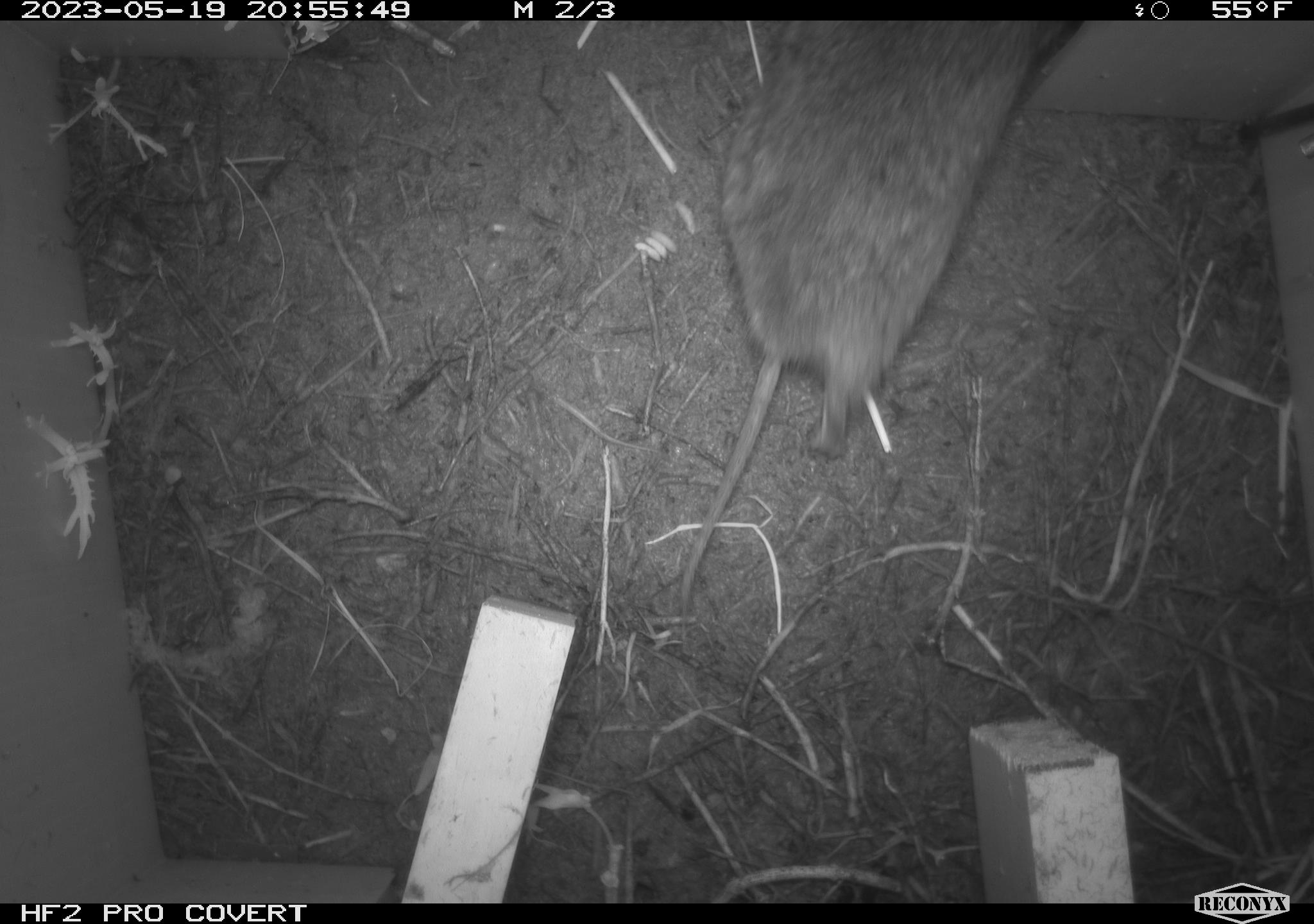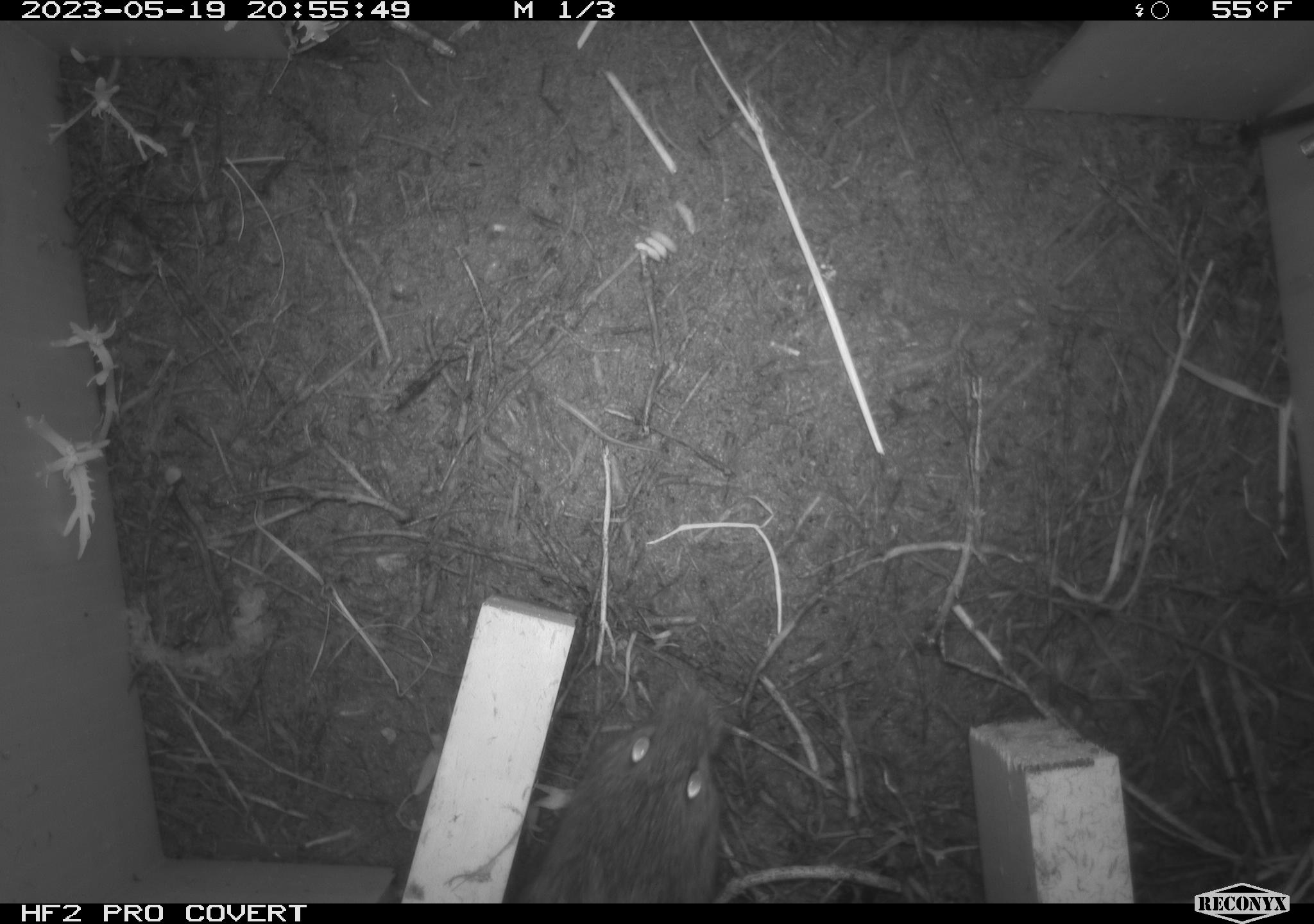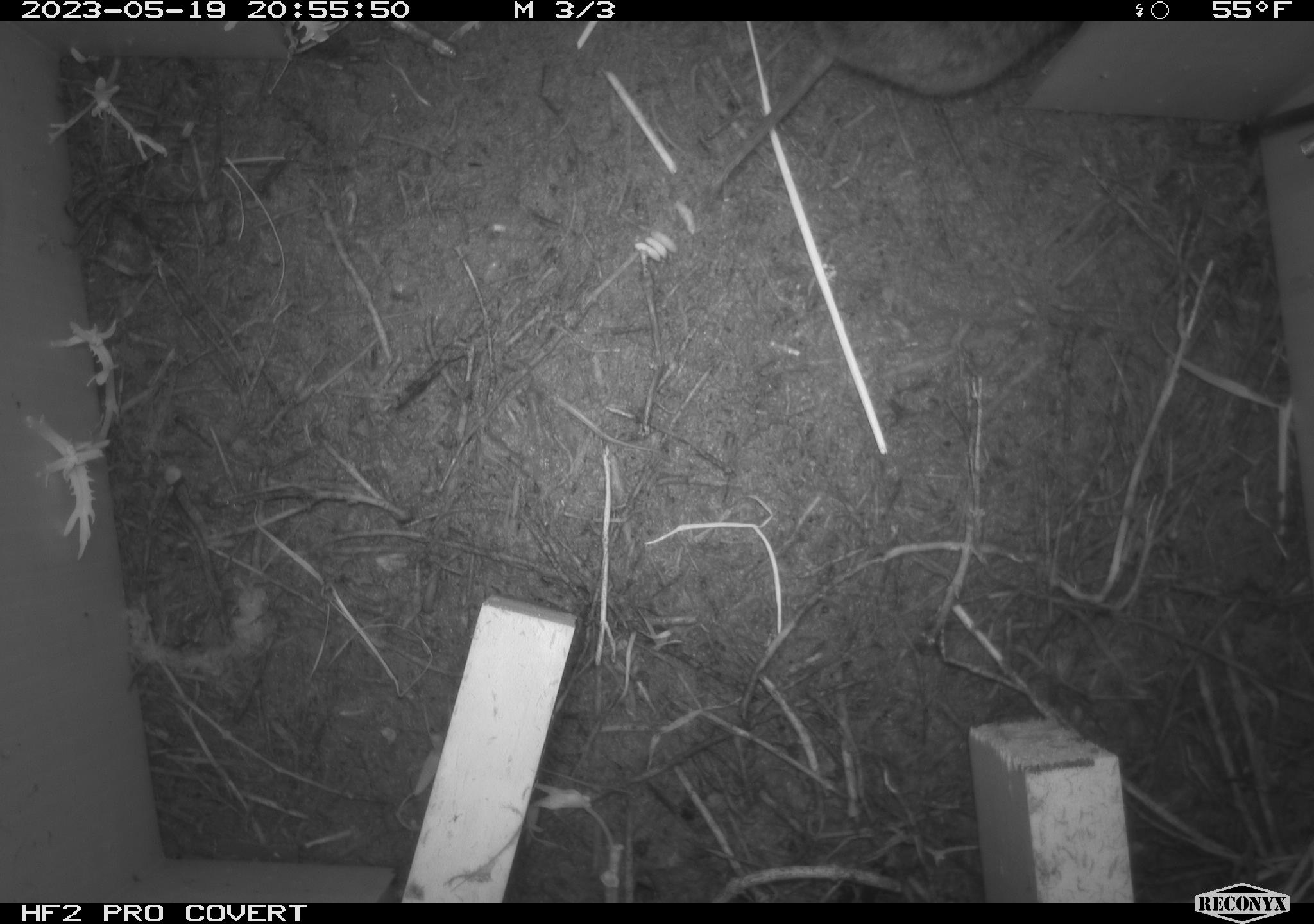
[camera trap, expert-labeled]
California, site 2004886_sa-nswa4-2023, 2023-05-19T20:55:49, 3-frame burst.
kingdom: Animalia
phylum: Chordata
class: Mammalia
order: Rodentia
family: Cricetidae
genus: Microtus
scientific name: Microtus californicus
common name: california vole